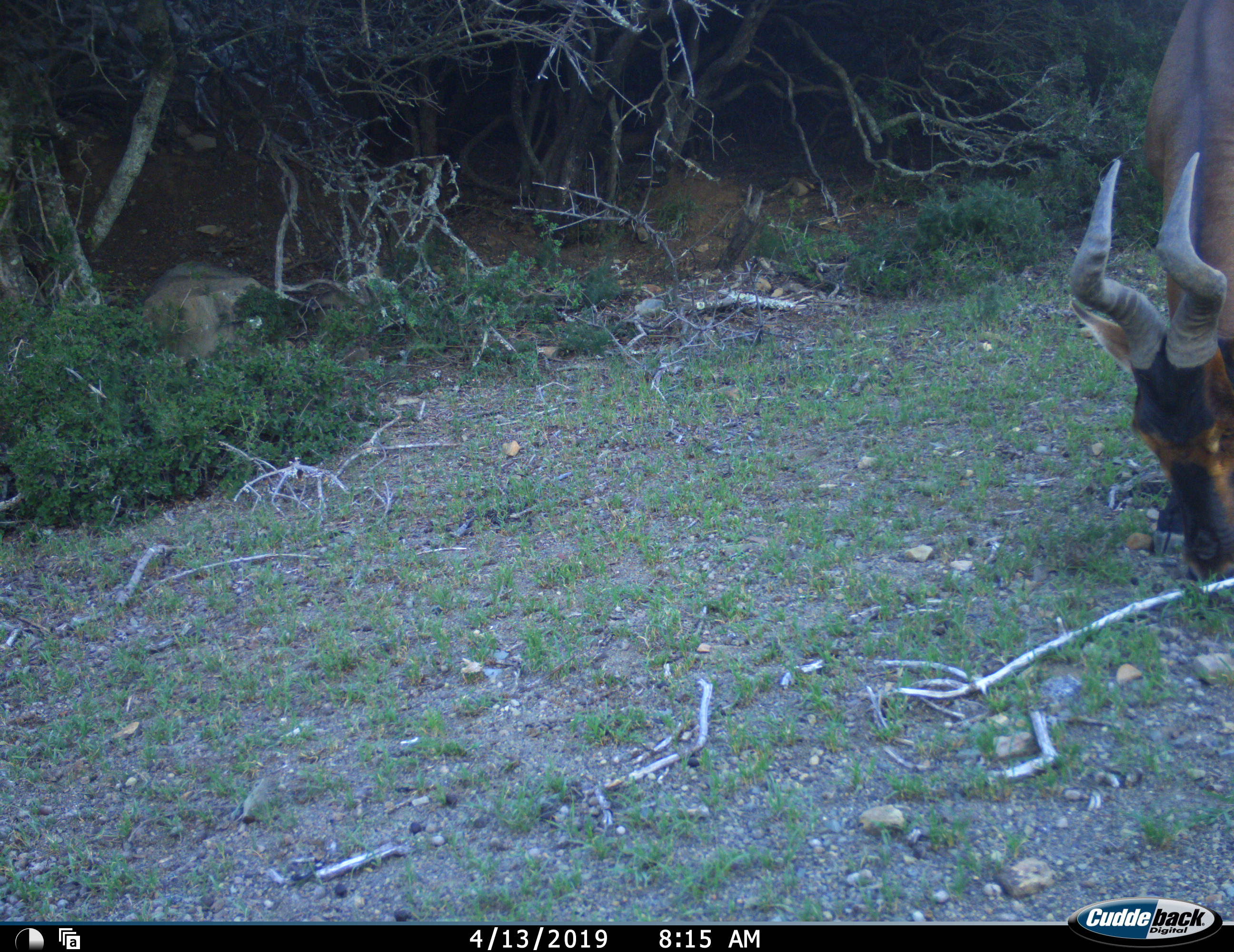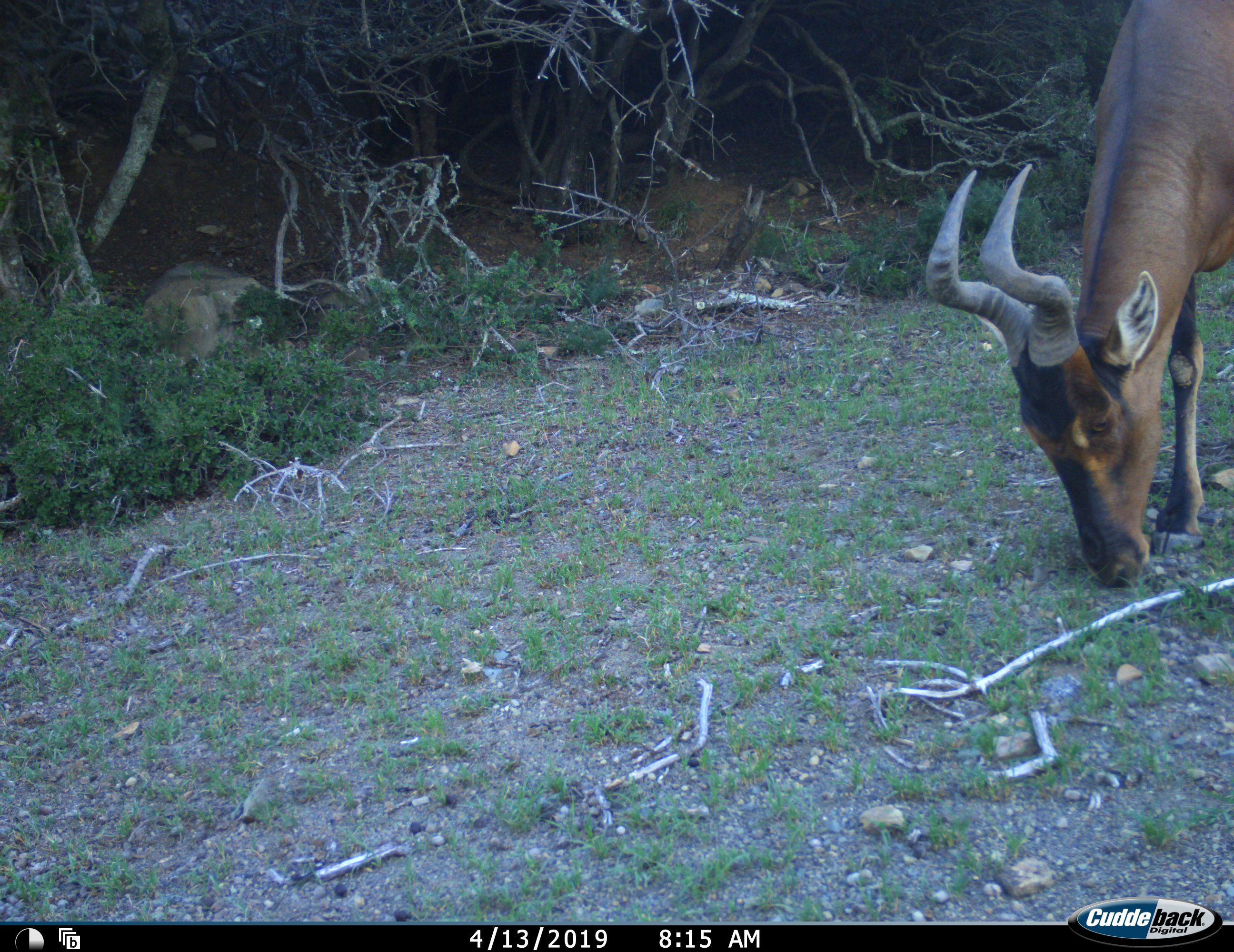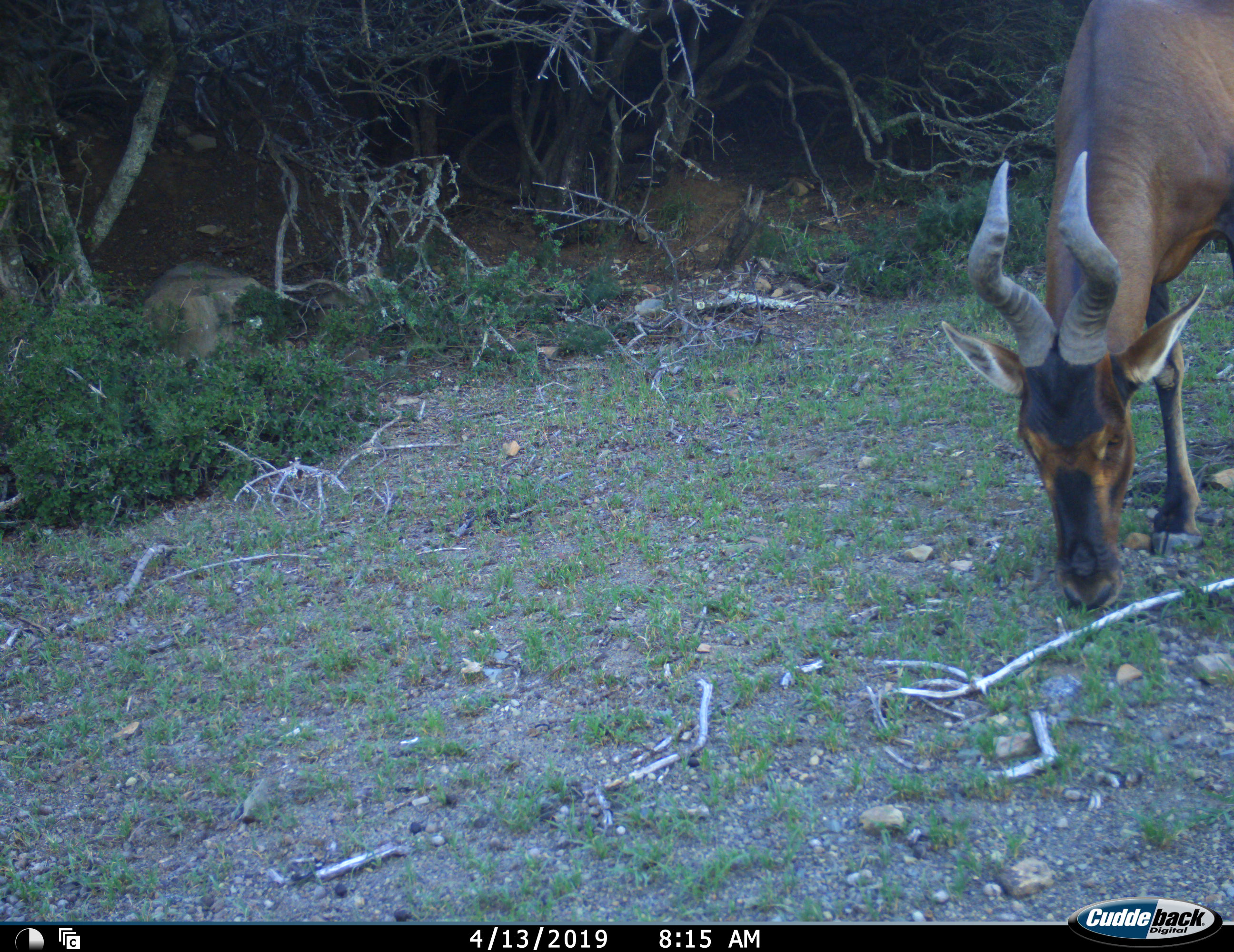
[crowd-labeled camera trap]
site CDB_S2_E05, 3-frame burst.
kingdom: Animalia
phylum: Chordata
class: Mammalia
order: Artiodactyla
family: Bovidae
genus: Alcelaphus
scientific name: Alcelaphus buselaphus caama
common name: red hartebeest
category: hartebeestred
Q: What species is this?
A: Hartebeestred (red hartebeest) (Alcelaphus buselaphus caama).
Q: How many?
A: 1.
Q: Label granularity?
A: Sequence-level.